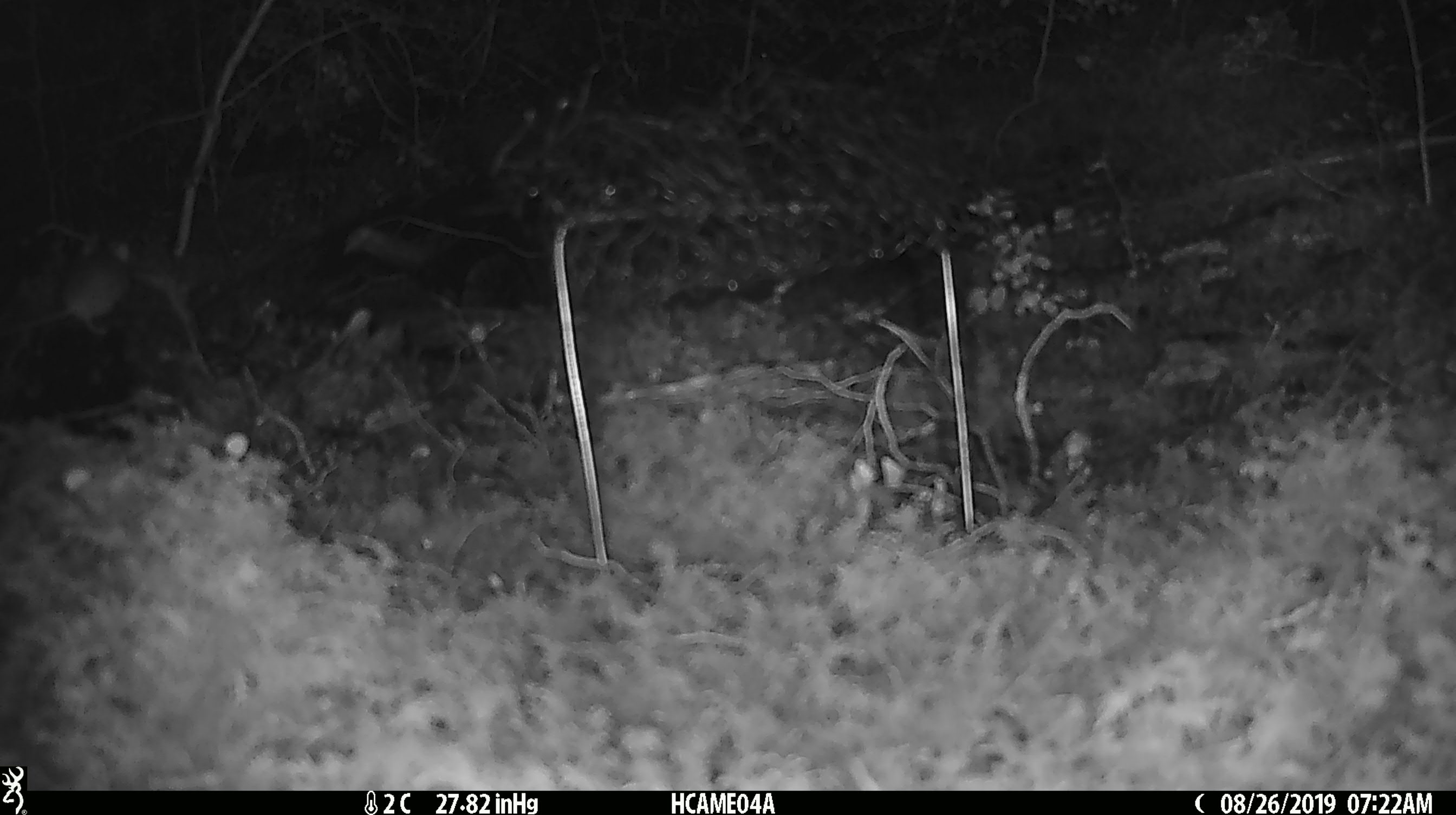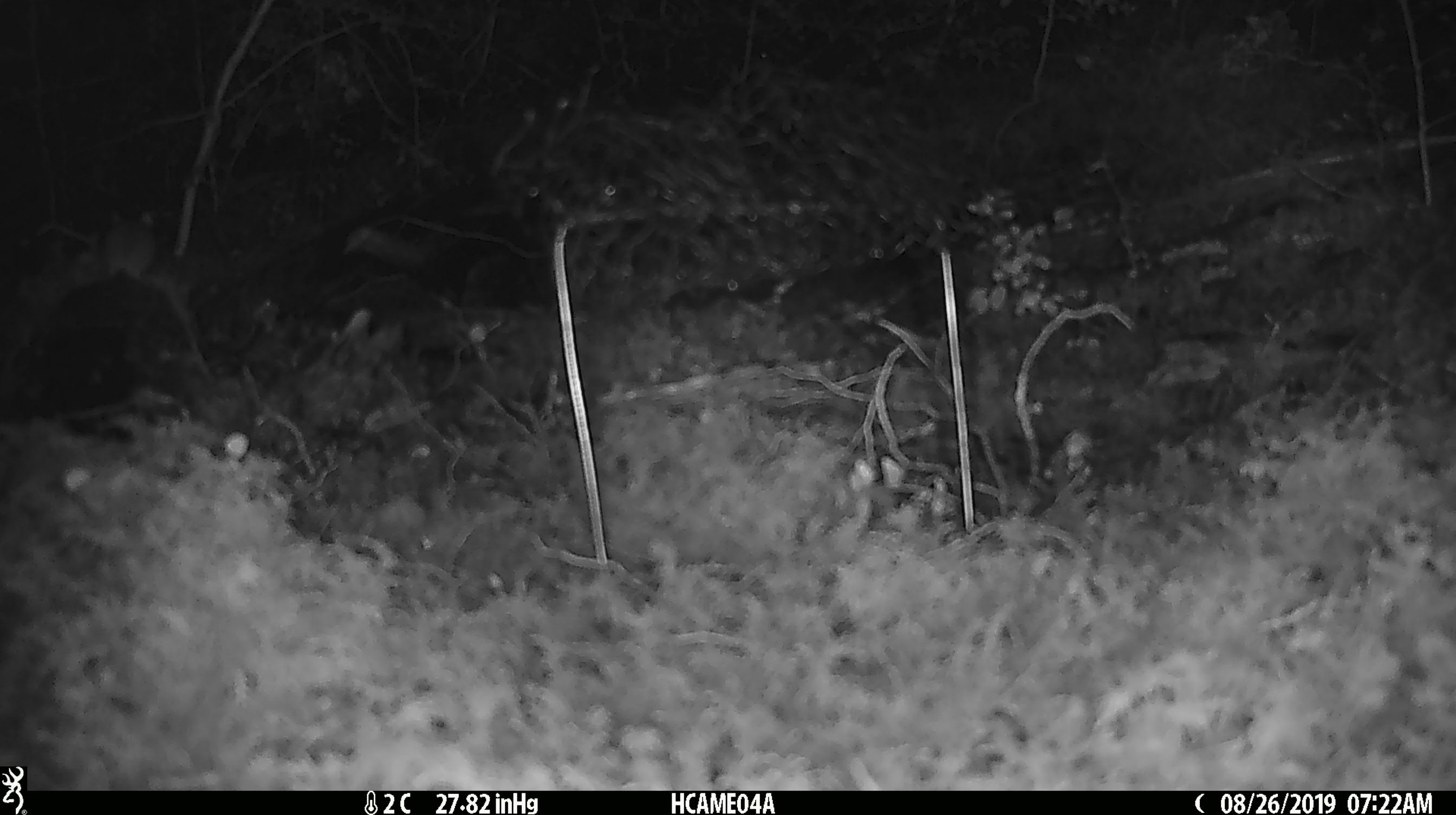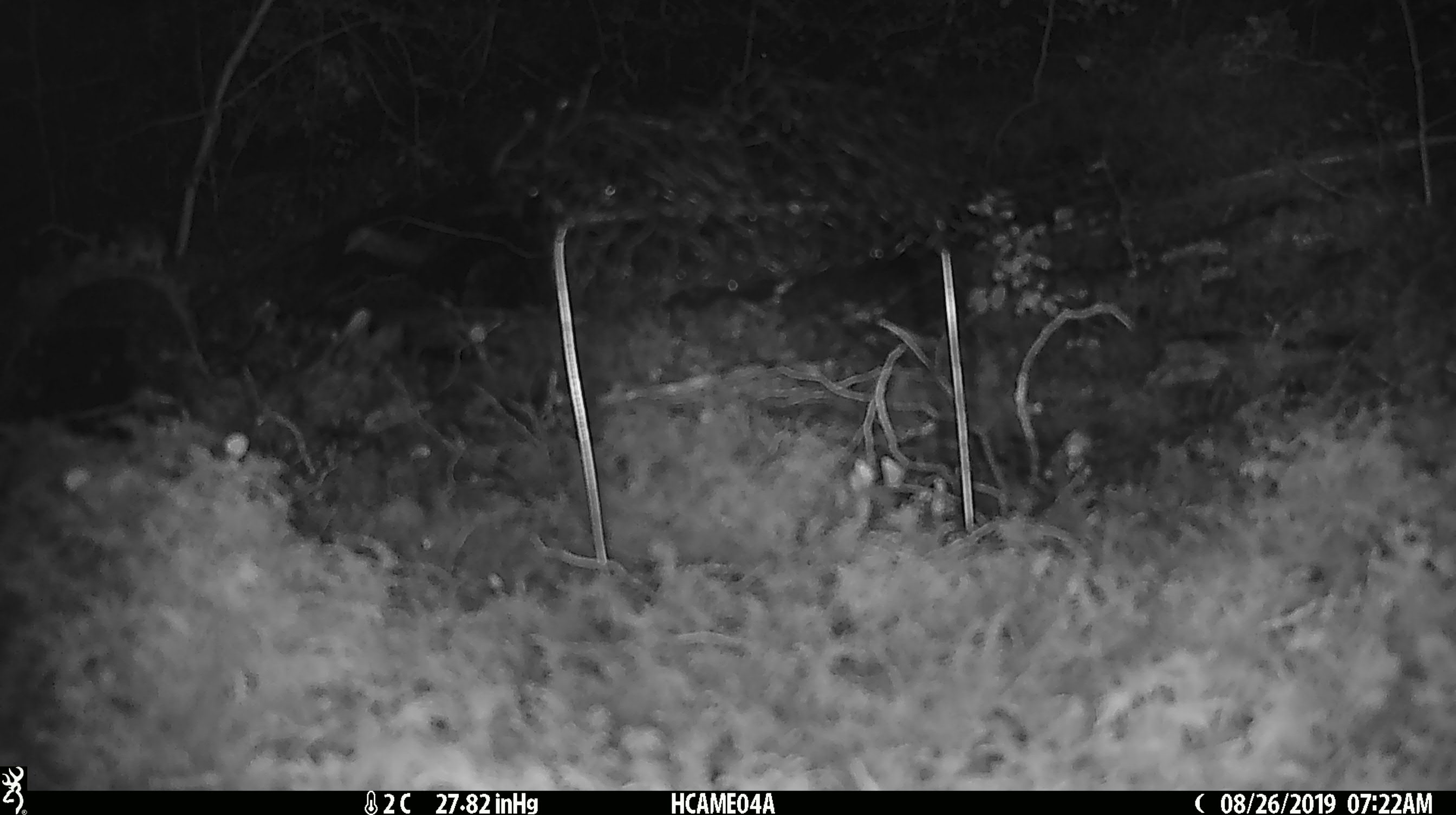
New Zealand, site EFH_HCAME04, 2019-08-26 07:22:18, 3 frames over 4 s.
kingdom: Animalia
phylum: Chordata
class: Mammalia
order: Rodentia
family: Muridae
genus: Mus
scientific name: Mus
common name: mouse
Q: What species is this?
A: Mouse (Mus).